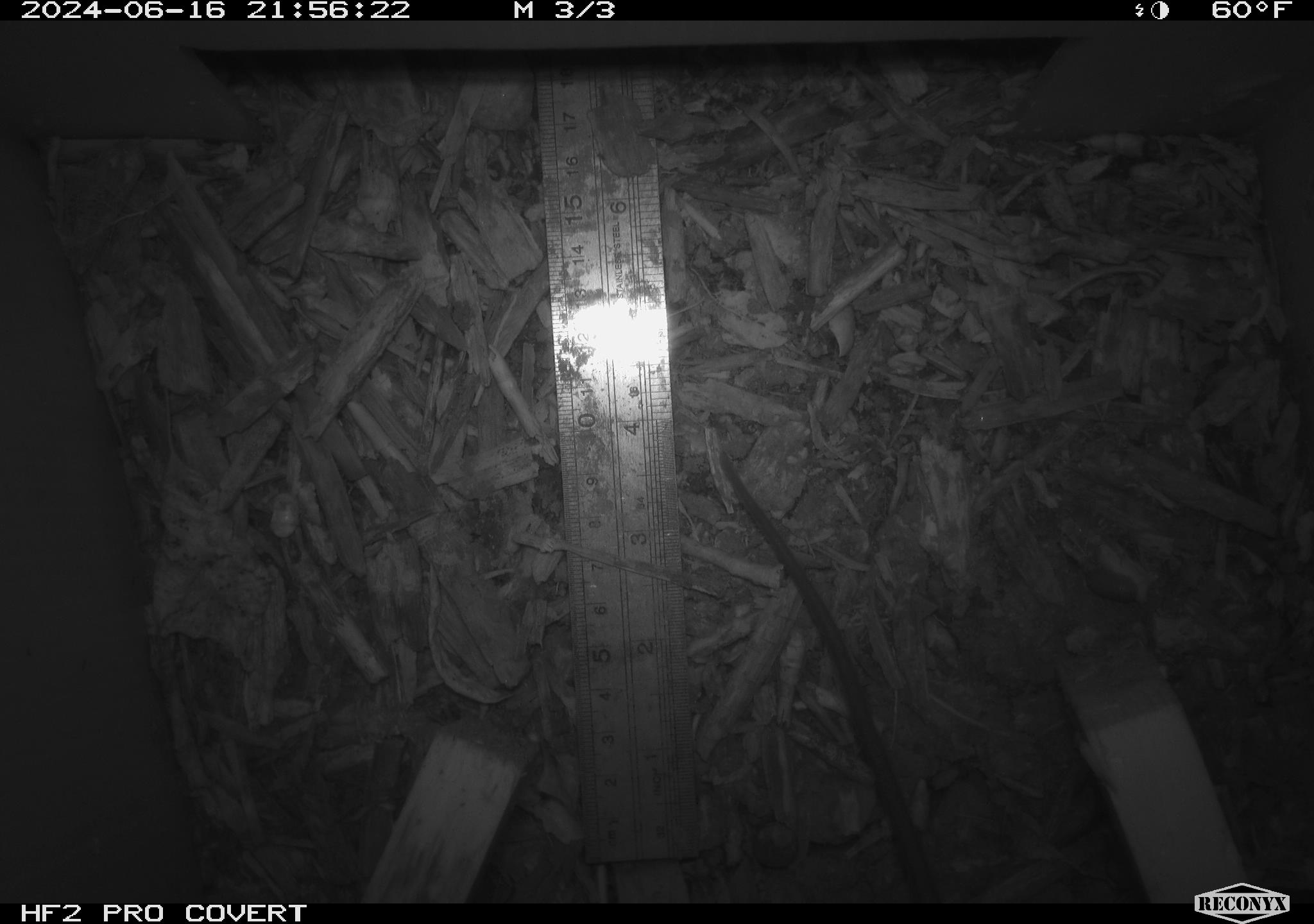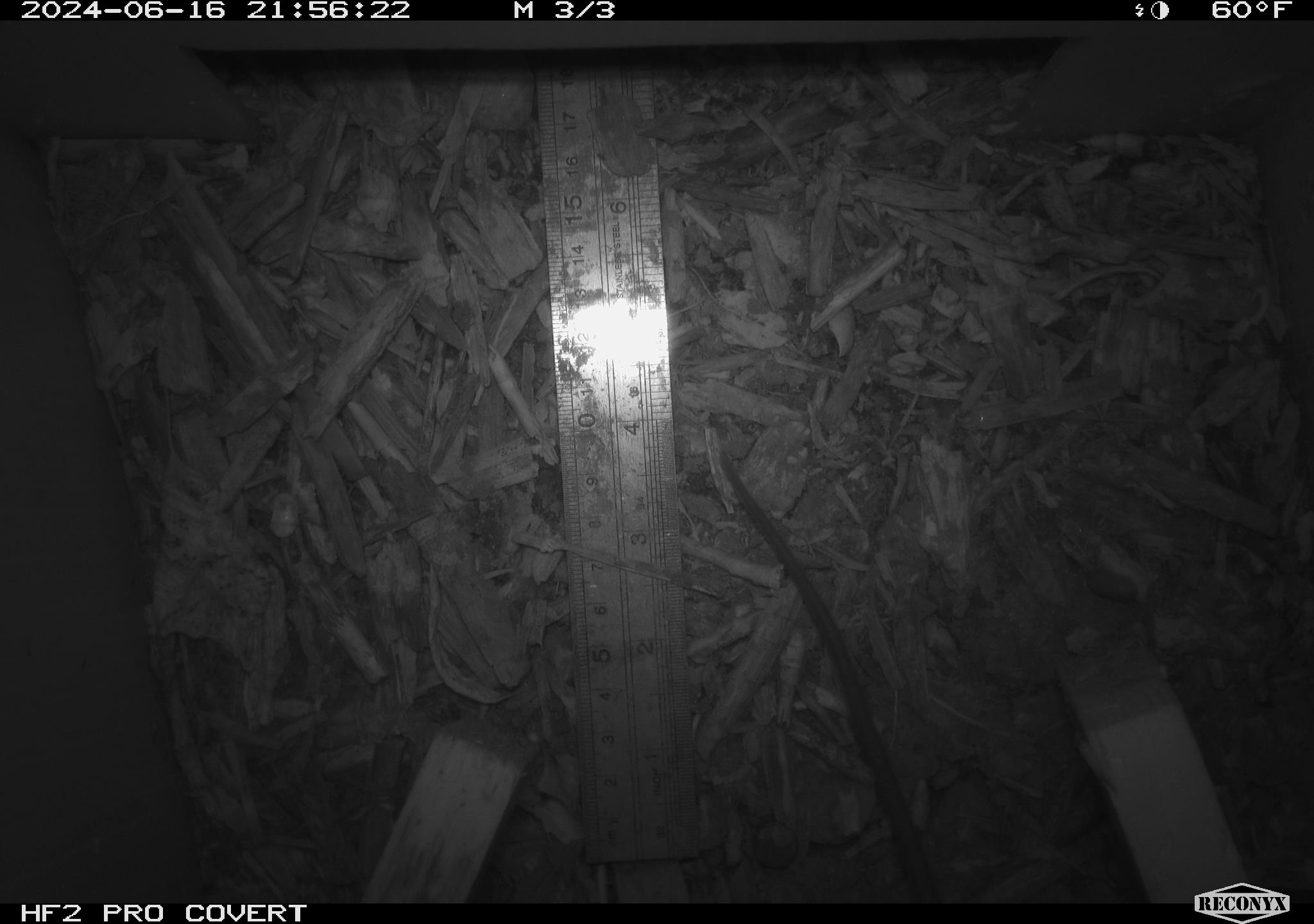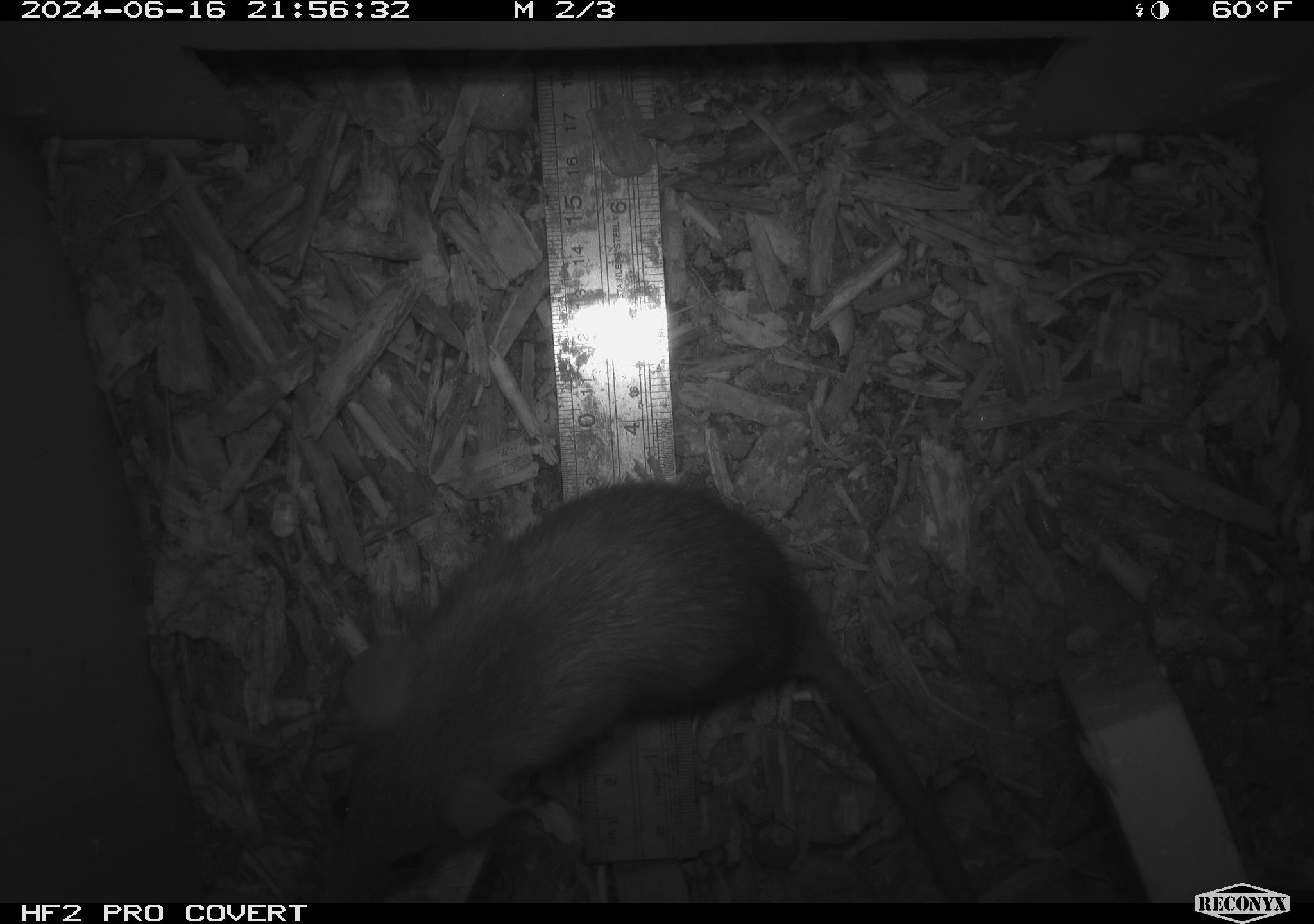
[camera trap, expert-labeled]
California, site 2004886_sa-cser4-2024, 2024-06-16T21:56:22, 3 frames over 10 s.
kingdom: Animalia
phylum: Chordata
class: Mammalia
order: Rodentia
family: Muridae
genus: Rattus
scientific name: Rattus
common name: rat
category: rattus species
Rattus species (rat) (Rattus).